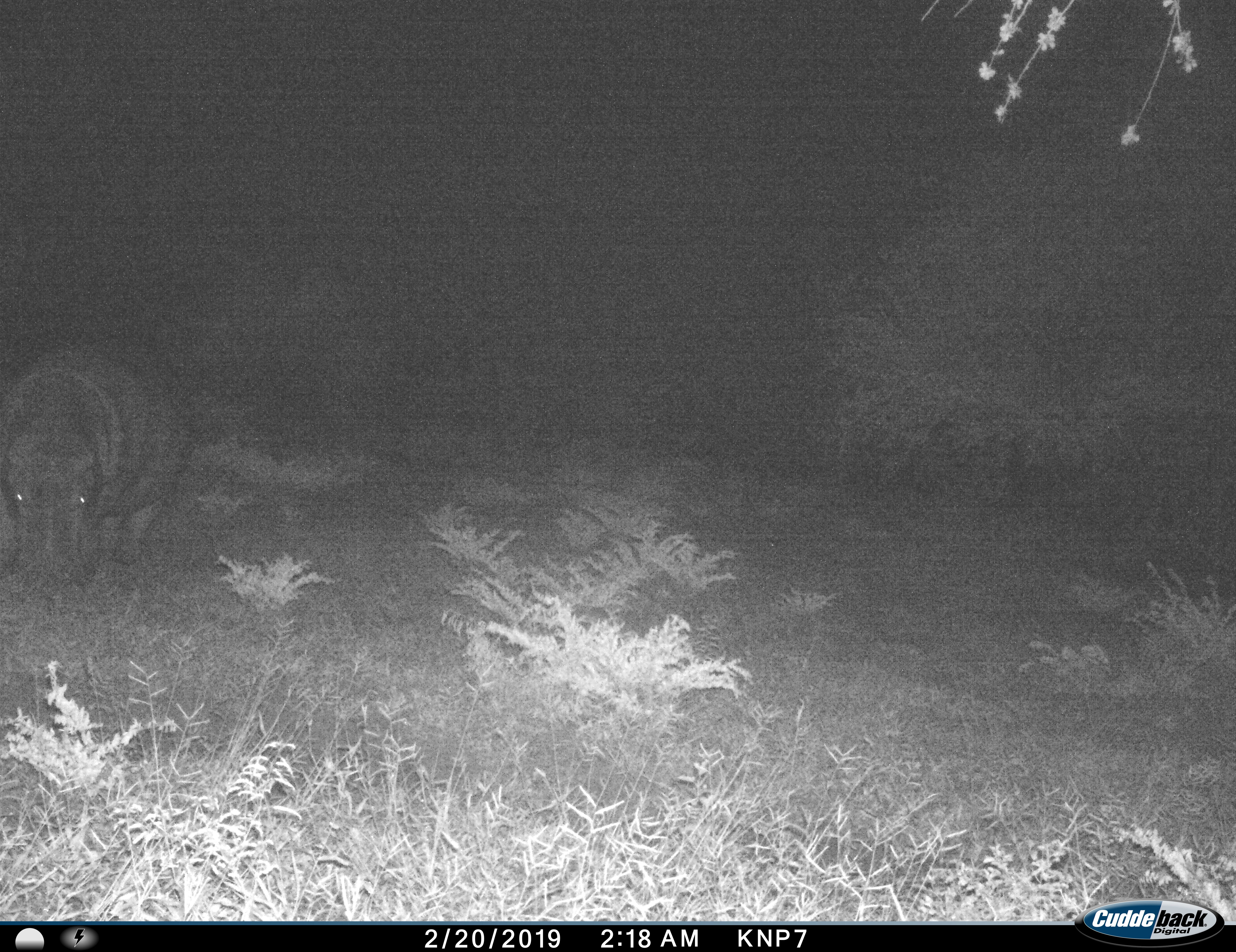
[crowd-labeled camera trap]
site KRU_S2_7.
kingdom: Animalia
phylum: Chordata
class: Mammalia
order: Artiodactyla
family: Hippopotamidae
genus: Hippopotamus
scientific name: Hippopotamus amphibius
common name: hippopotamus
Hippopotamus (Hippopotamus amphibius), count 1. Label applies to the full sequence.